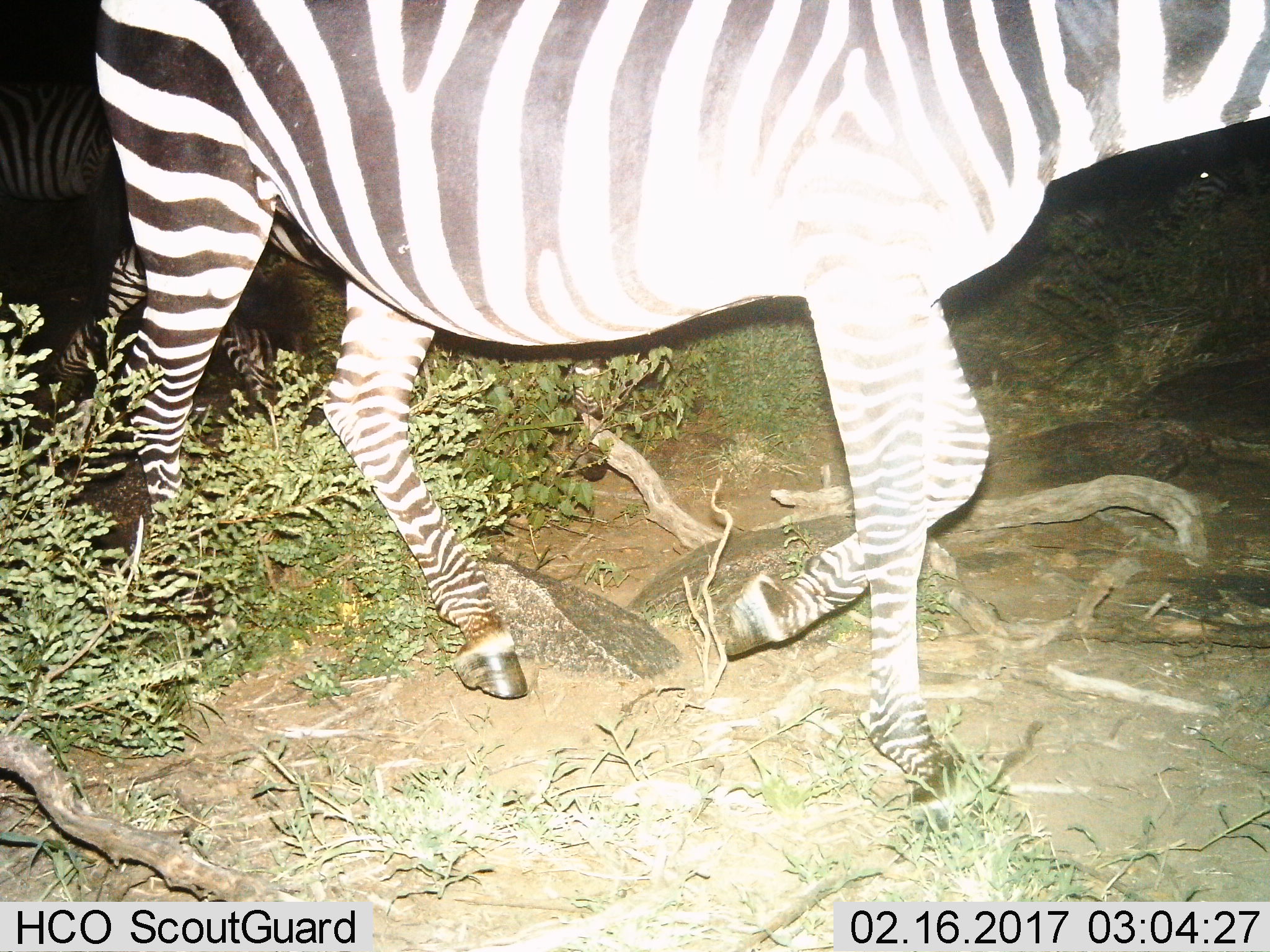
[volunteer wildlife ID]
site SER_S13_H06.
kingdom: Animalia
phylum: Chordata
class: Mammalia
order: Perissodactyla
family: Equidae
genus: Equus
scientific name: Equus quagga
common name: plains zebra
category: zebraplains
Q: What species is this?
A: Zebraplains (plains zebra) (Equus quagga).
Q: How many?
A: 2.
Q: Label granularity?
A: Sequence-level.